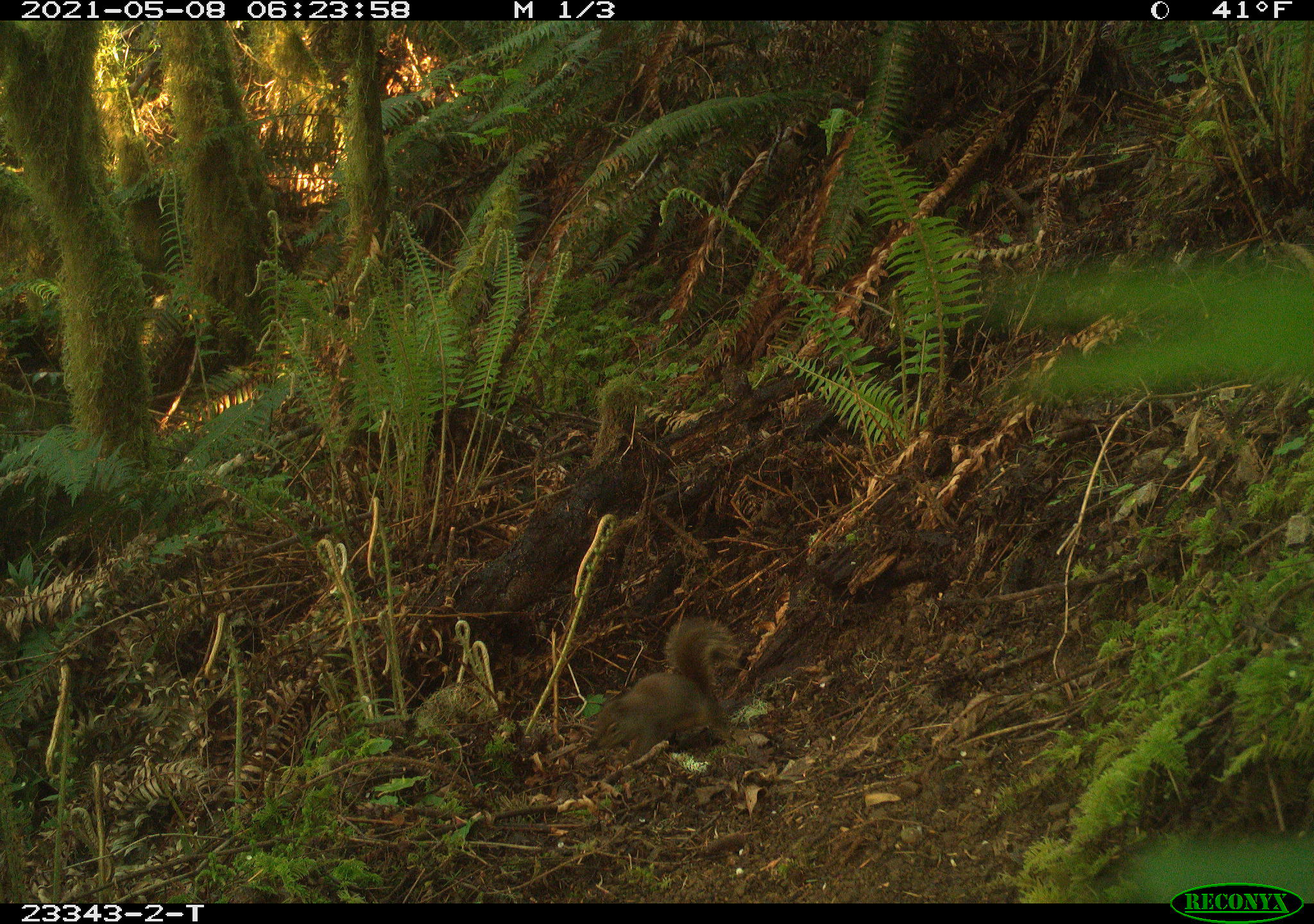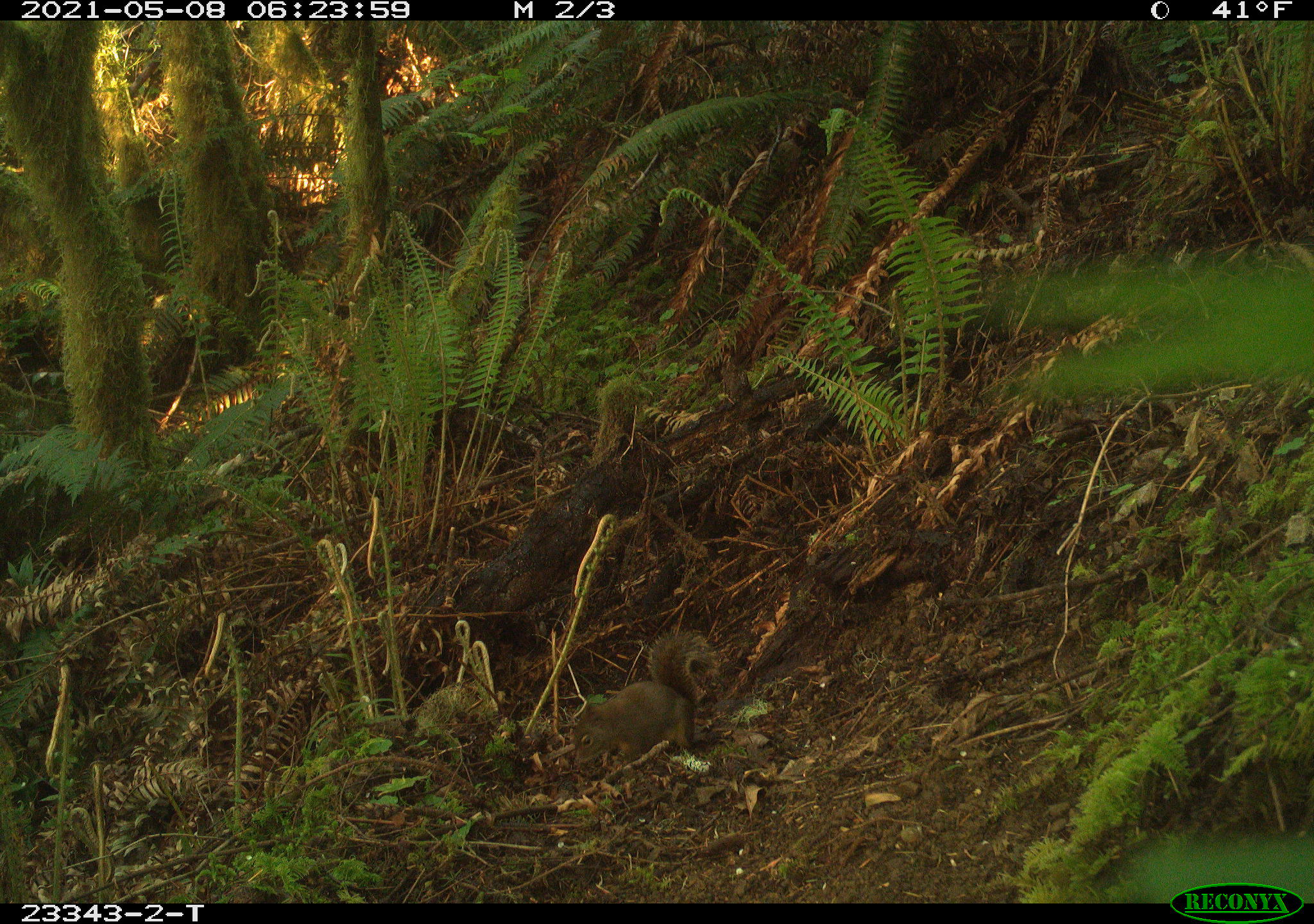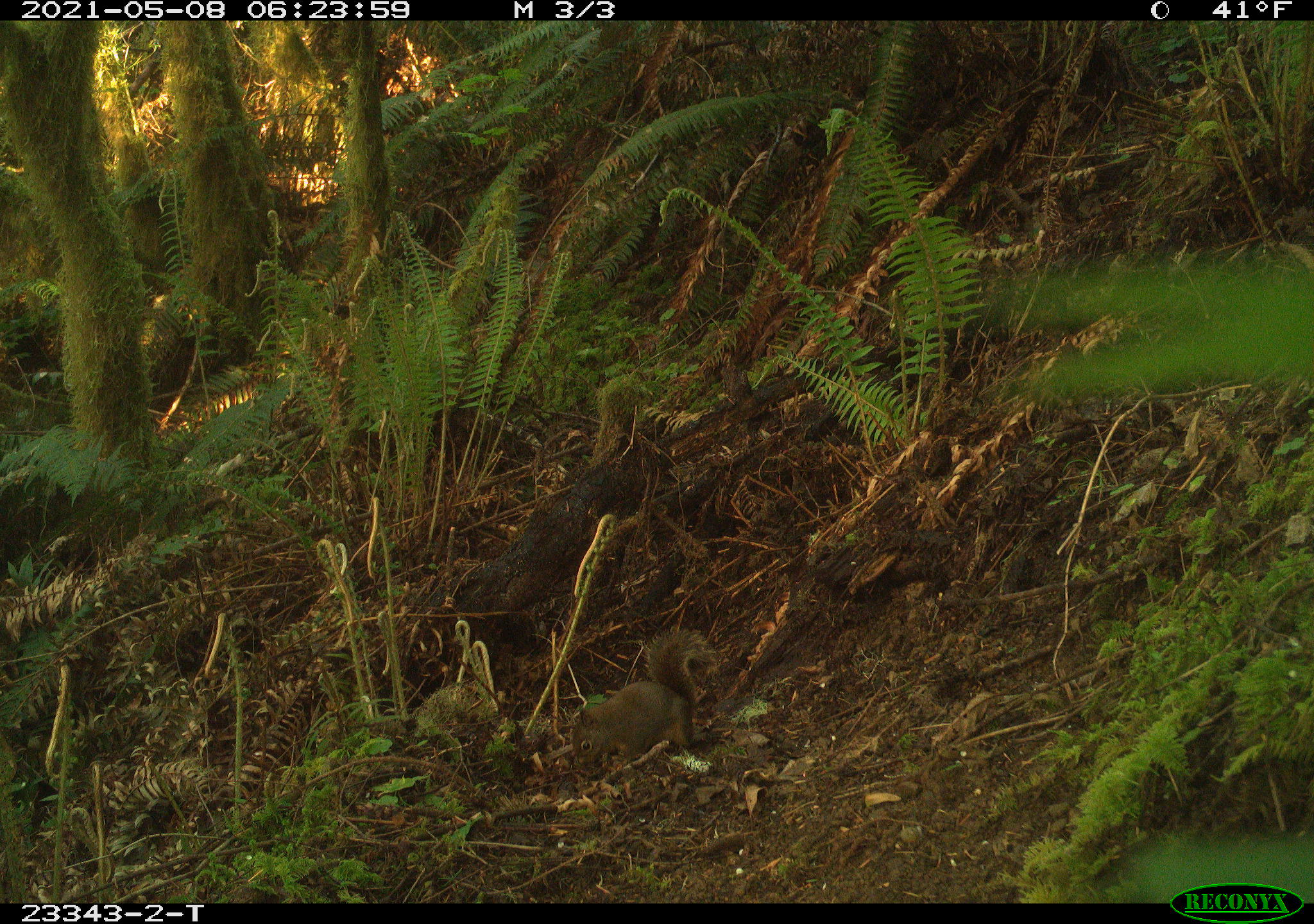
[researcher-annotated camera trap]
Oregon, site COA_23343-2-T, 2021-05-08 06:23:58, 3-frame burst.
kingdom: Animalia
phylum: Chordata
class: Mammalia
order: Rodentia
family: Sciuridae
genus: Tamiasciurus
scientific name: Tamiasciurus douglasii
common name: douglas squirrel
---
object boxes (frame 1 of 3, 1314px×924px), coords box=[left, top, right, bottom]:
douglas squirrel: box=[585, 619, 745, 765]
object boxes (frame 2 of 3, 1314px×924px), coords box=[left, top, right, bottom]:
douglas squirrel: box=[564, 626, 719, 774]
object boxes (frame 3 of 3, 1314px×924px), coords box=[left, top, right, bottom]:
douglas squirrel: box=[559, 625, 719, 772]